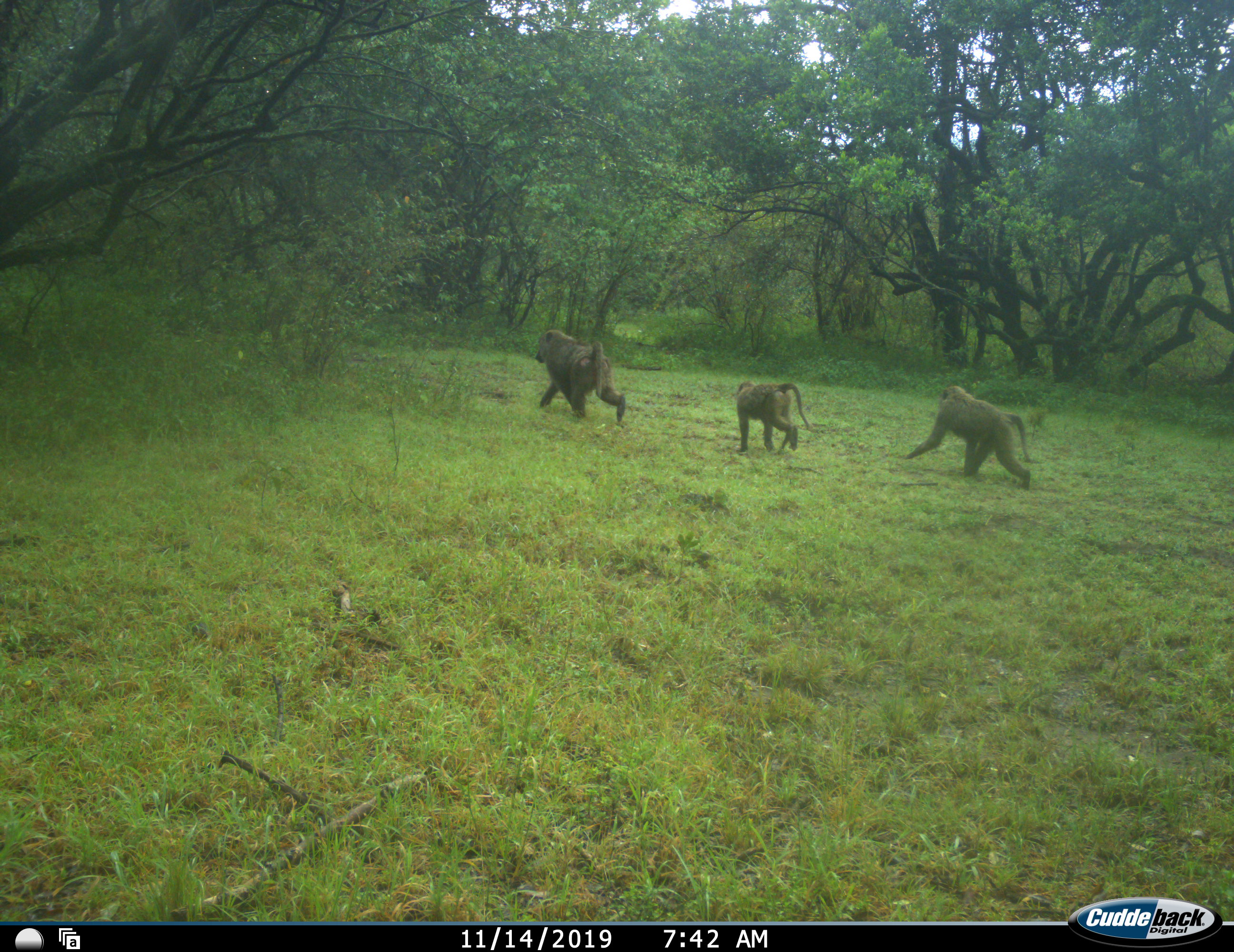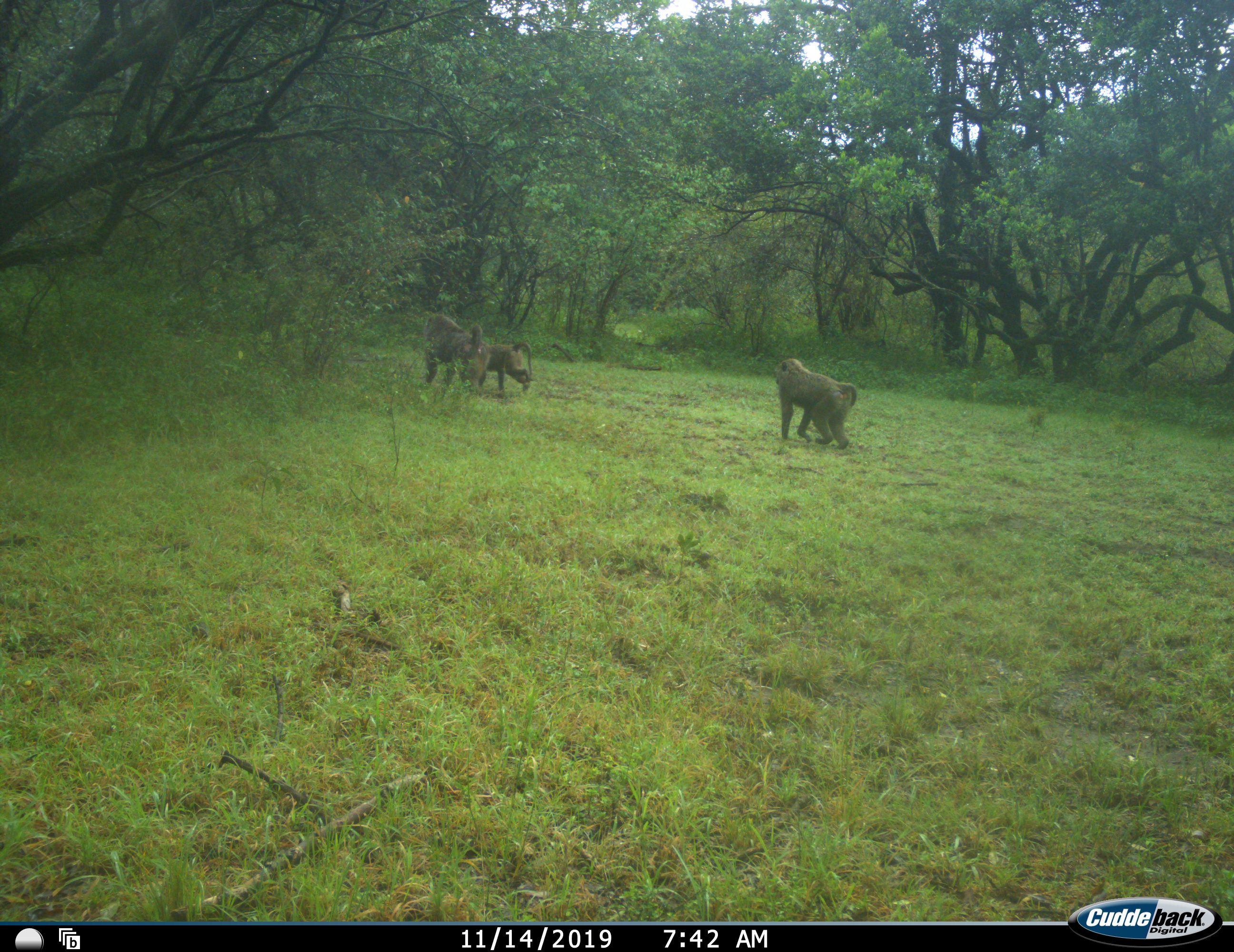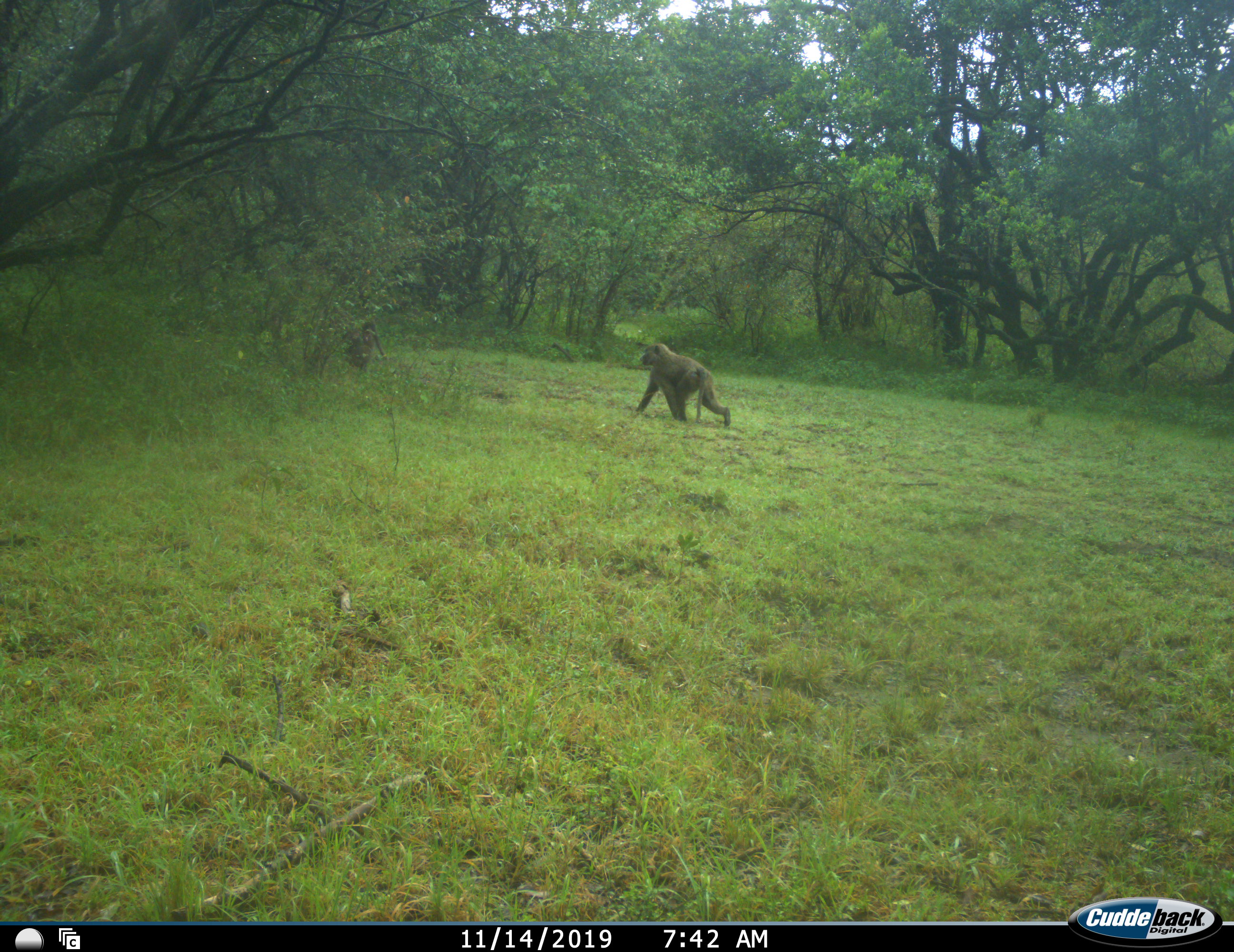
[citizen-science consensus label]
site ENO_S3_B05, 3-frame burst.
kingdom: Animalia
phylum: Chordata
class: Mammalia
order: Primates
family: Cercopithecidae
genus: Papio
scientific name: Papio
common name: baboon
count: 3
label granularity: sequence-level